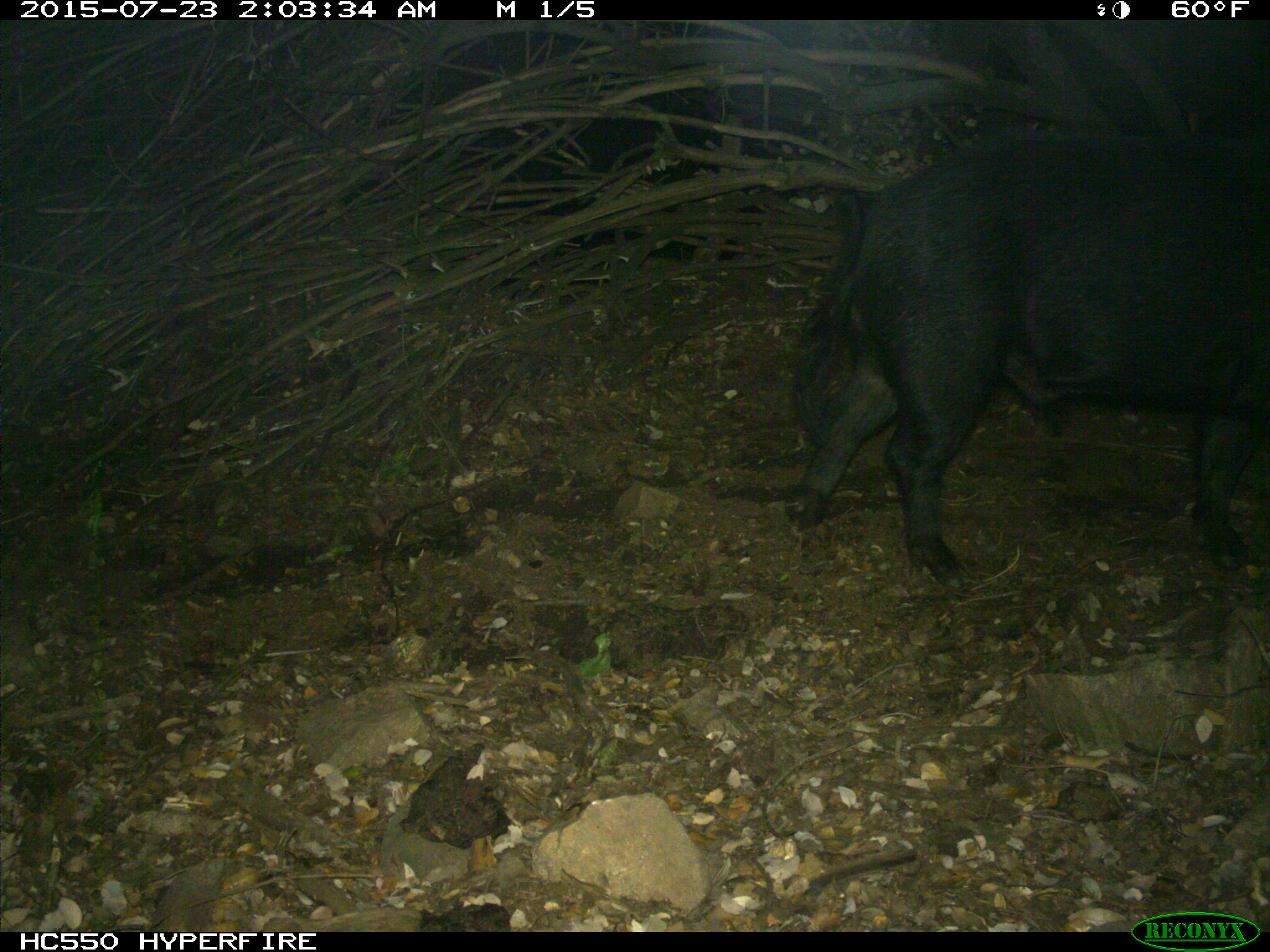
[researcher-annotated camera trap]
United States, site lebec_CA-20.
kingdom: Animalia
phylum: Chordata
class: Mammalia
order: Artiodactyla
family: Suidae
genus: Sus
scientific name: Sus scrofa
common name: wild boar